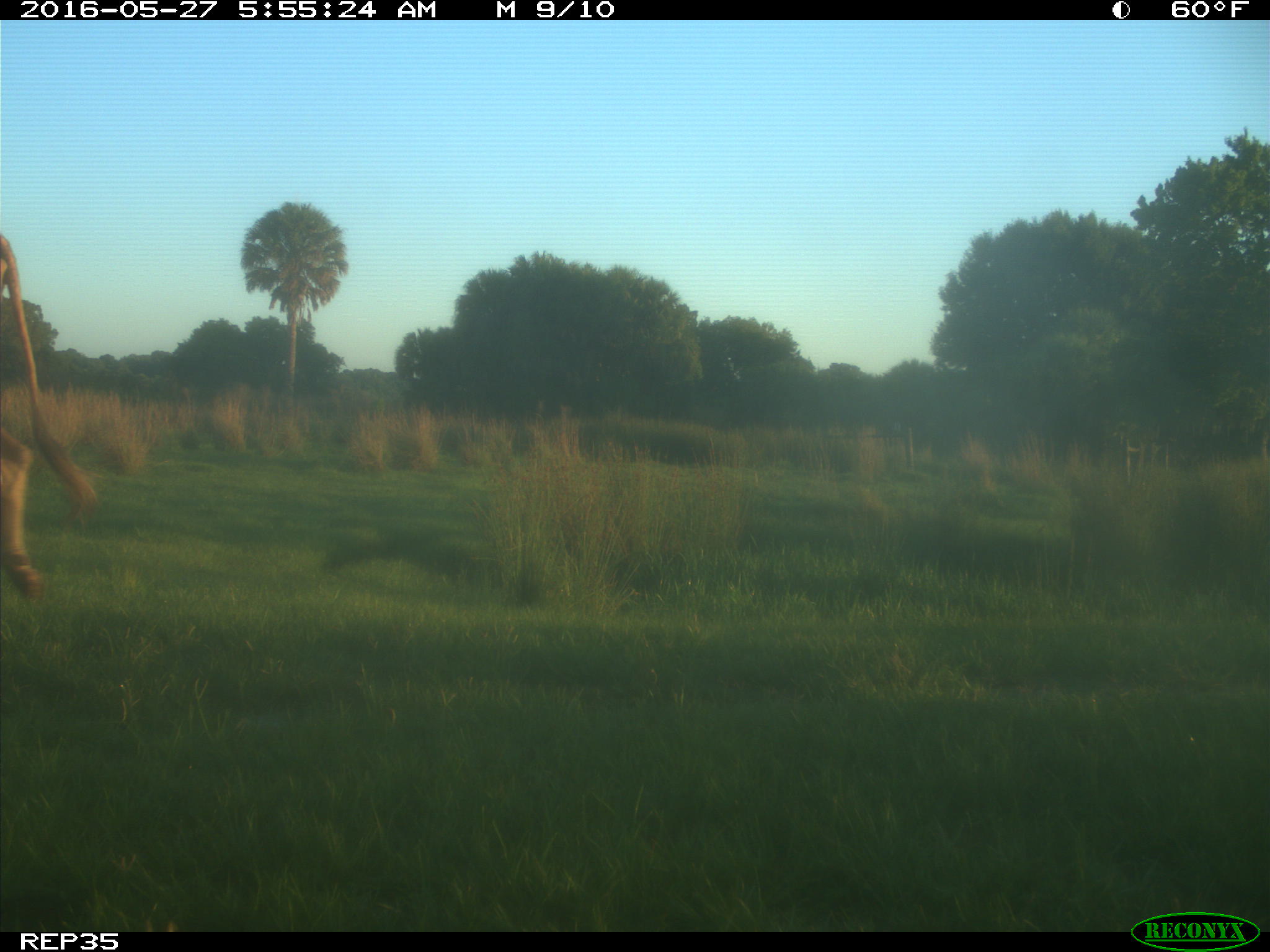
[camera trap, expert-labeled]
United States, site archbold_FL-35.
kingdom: Animalia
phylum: Chordata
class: Mammalia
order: Artiodactyla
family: Bovidae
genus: Bos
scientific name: Bos taurus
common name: domestic cow